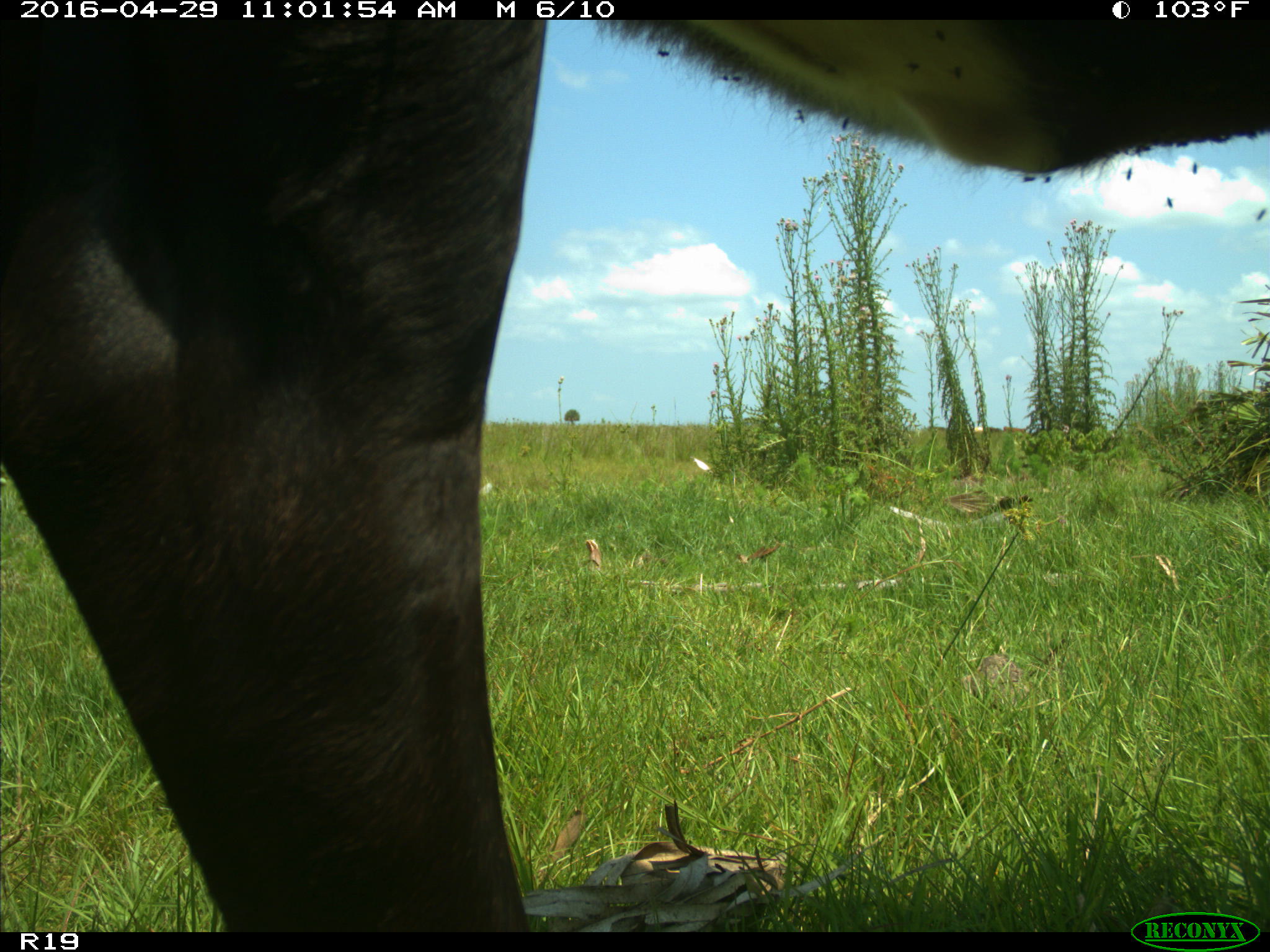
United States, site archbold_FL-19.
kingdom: Animalia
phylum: Chordata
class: Mammalia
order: Artiodactyla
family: Bovidae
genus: Bos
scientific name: Bos taurus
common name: domestic cow